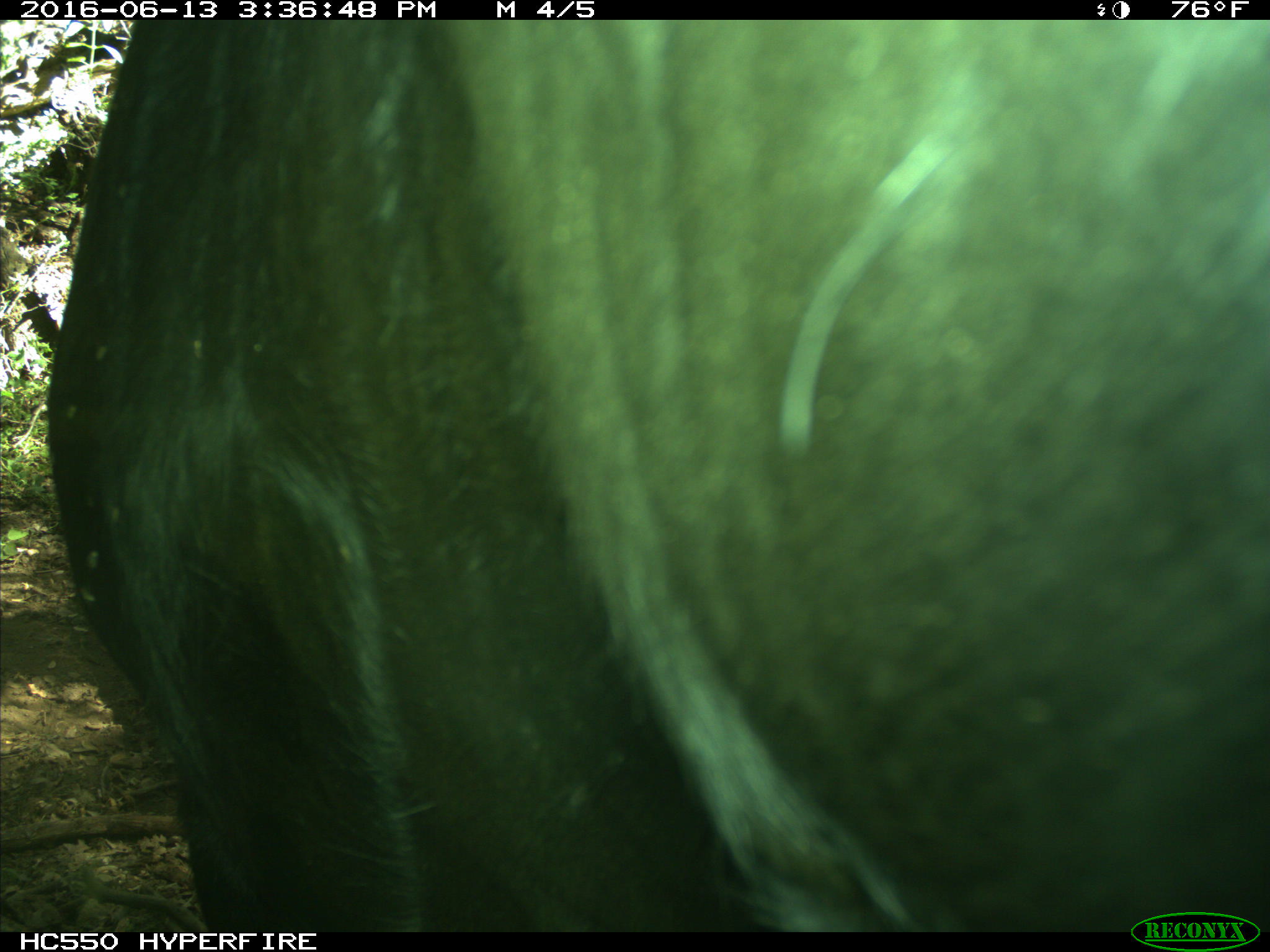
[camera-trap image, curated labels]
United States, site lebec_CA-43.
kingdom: Animalia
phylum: Chordata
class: Mammalia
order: Artiodactyla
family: Bovidae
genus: Bos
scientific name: Bos taurus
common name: domestic cow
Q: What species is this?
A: Bos taurus (domestic cow).